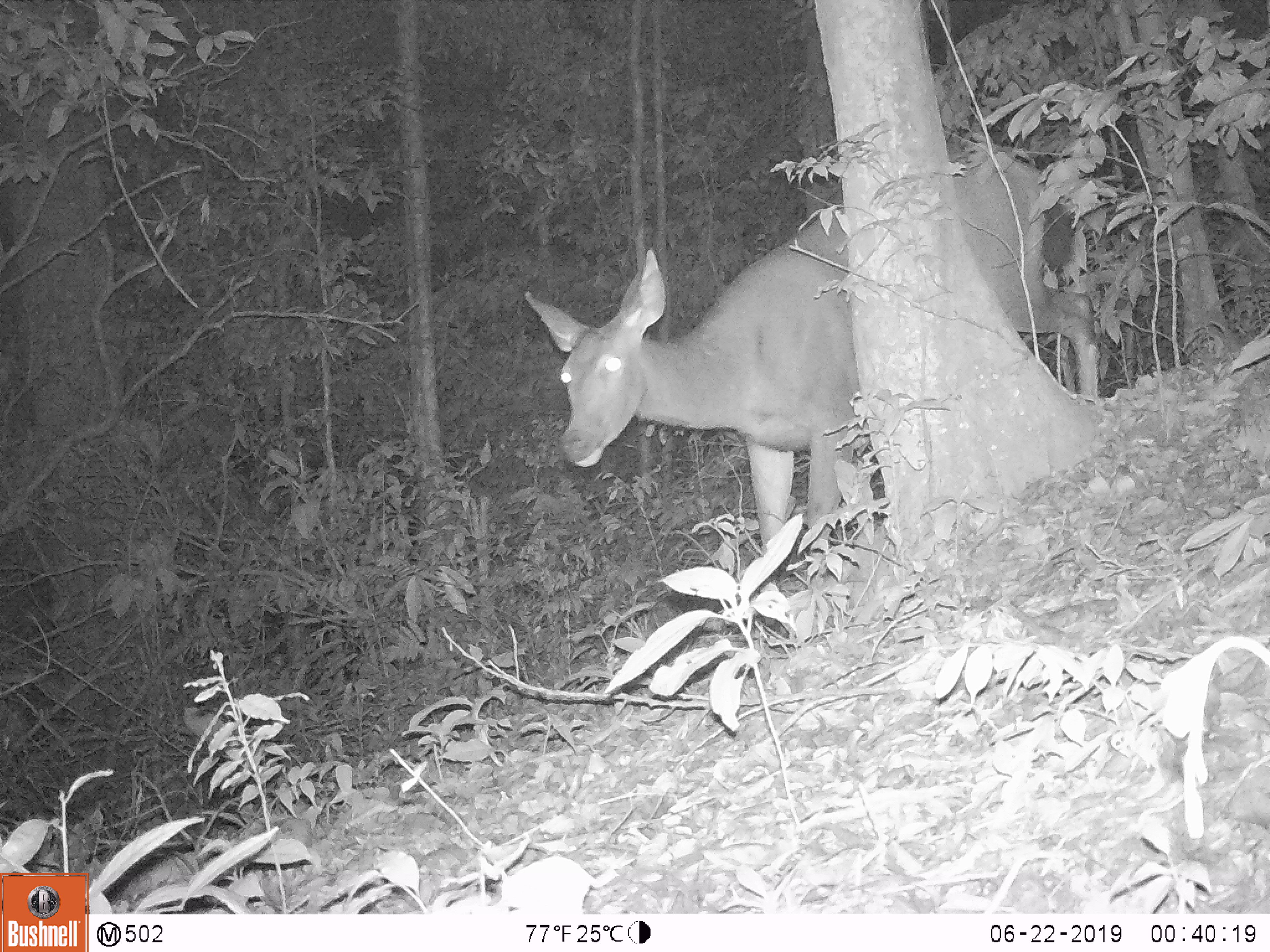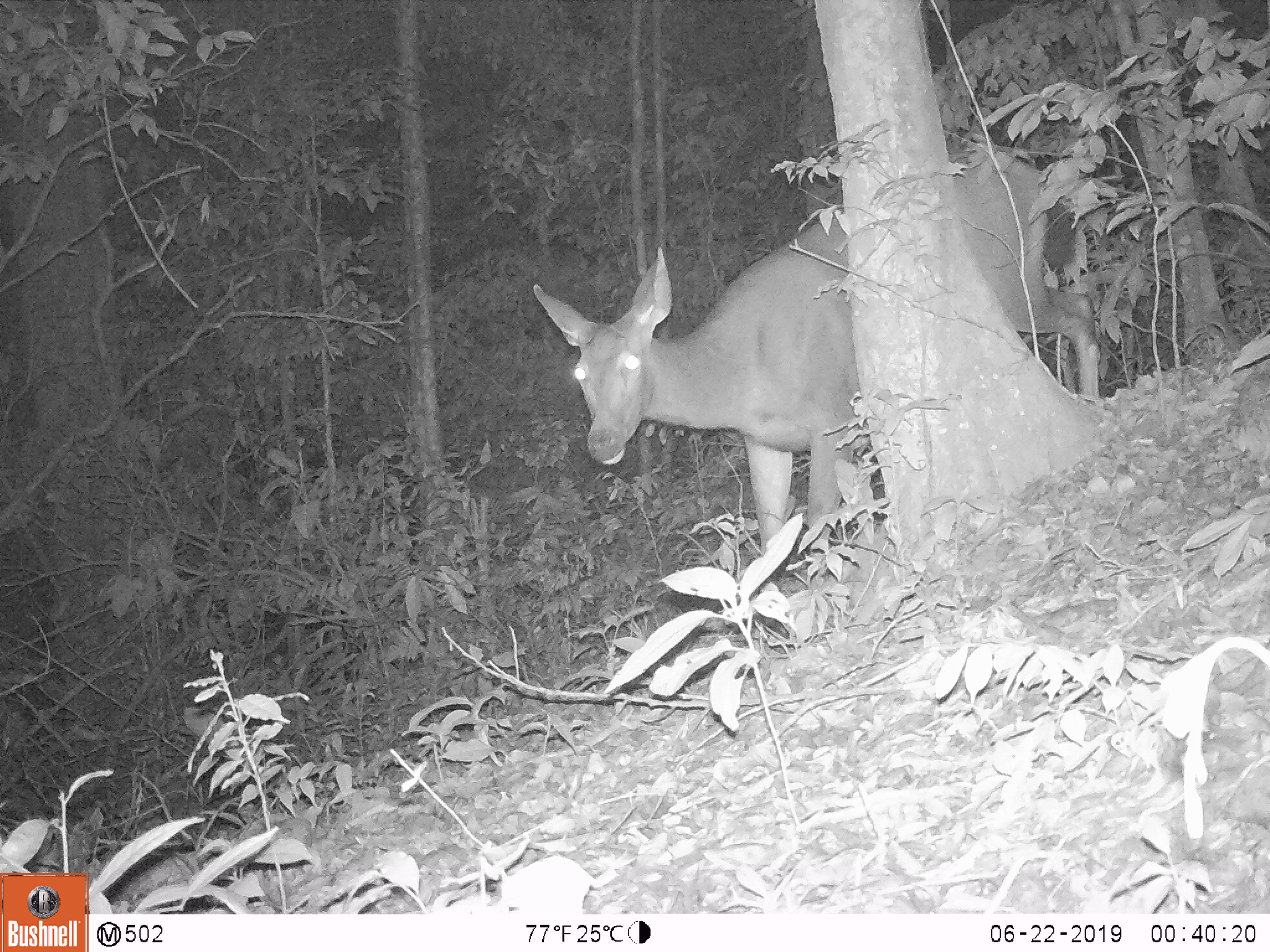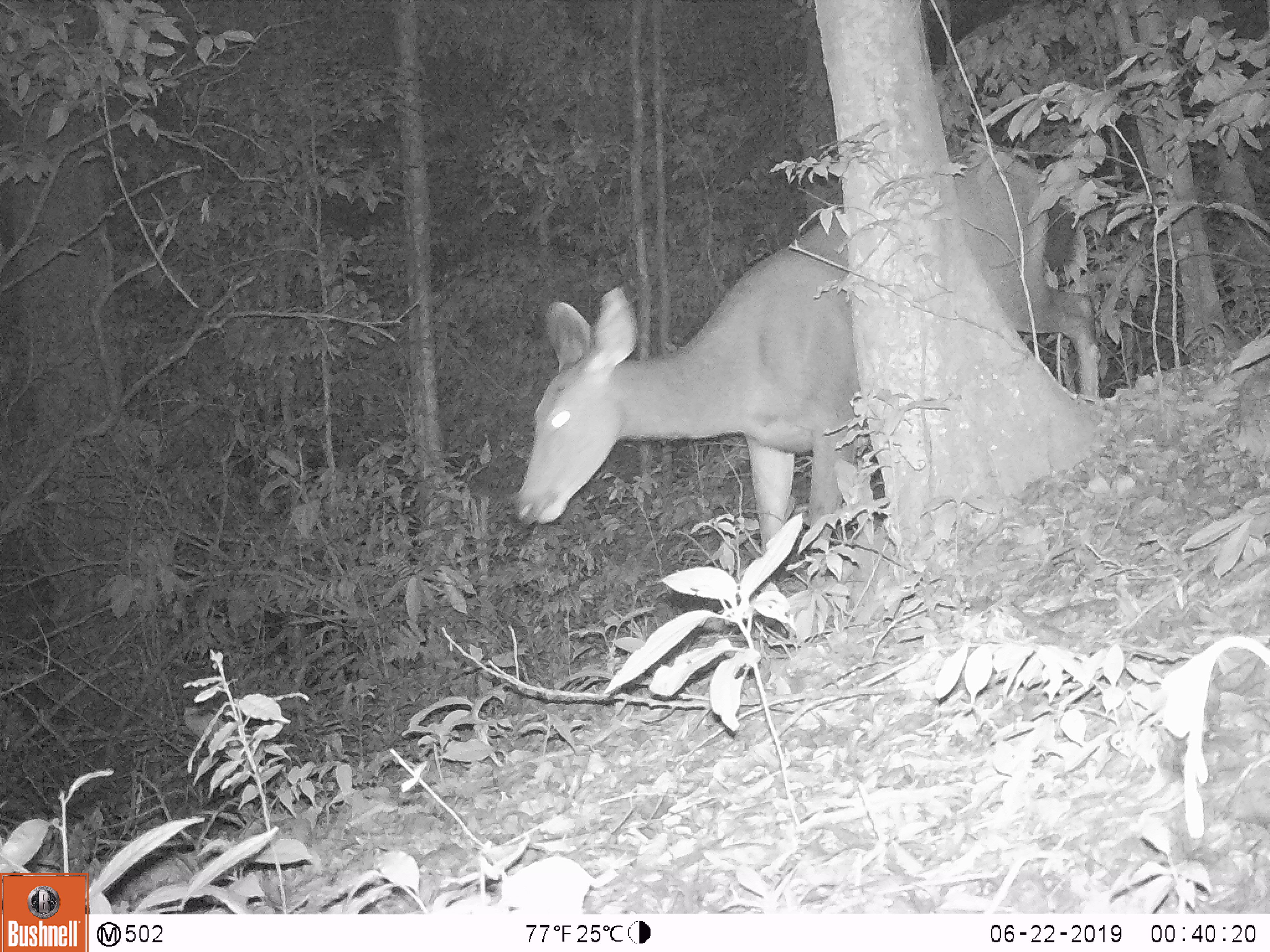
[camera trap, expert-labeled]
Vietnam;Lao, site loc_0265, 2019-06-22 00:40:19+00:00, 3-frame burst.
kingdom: Animalia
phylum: Chordata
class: Mammalia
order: Artiodactyla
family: Cervidae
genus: Rusa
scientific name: Rusa unicolor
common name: sambar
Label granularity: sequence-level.